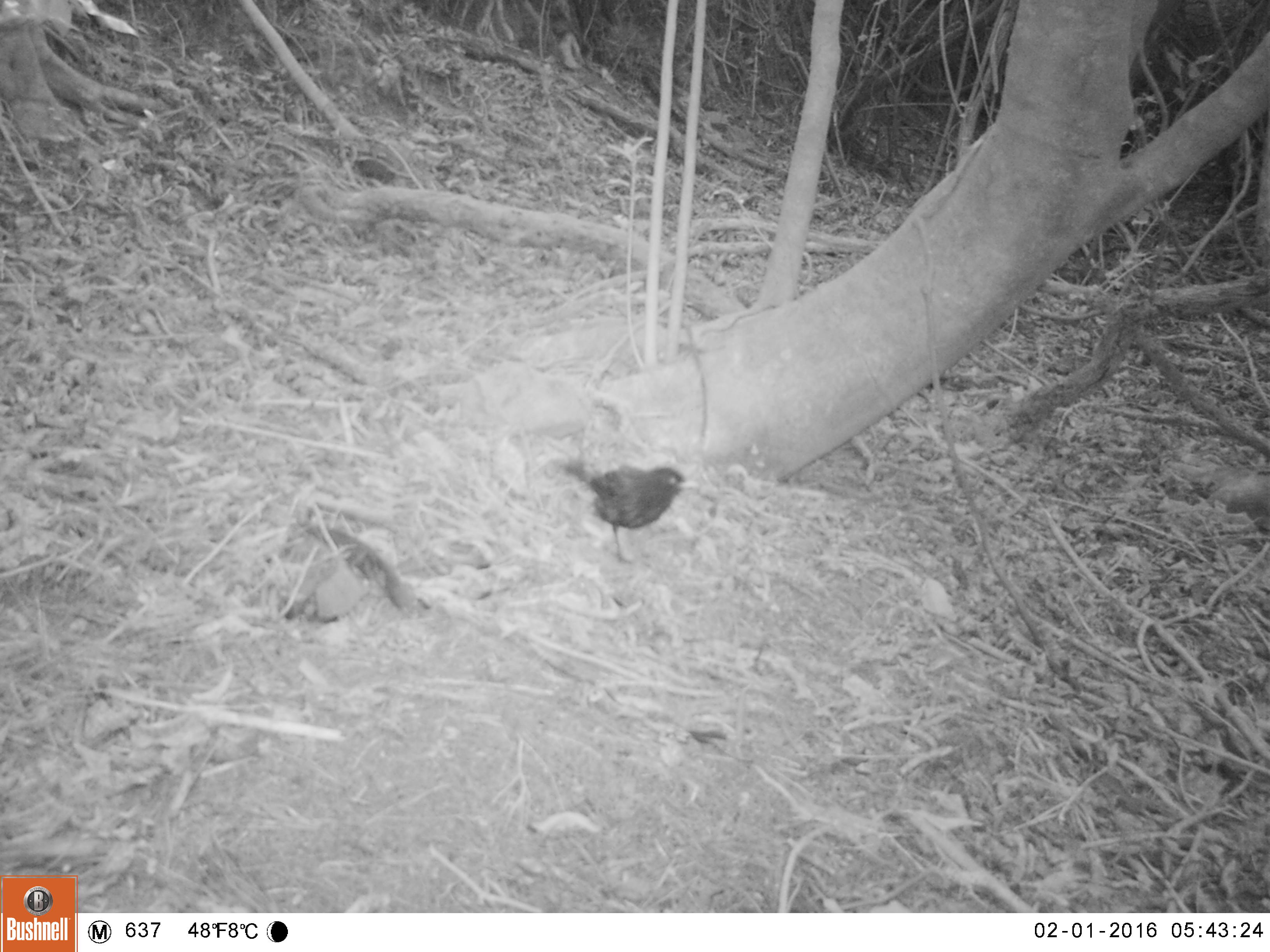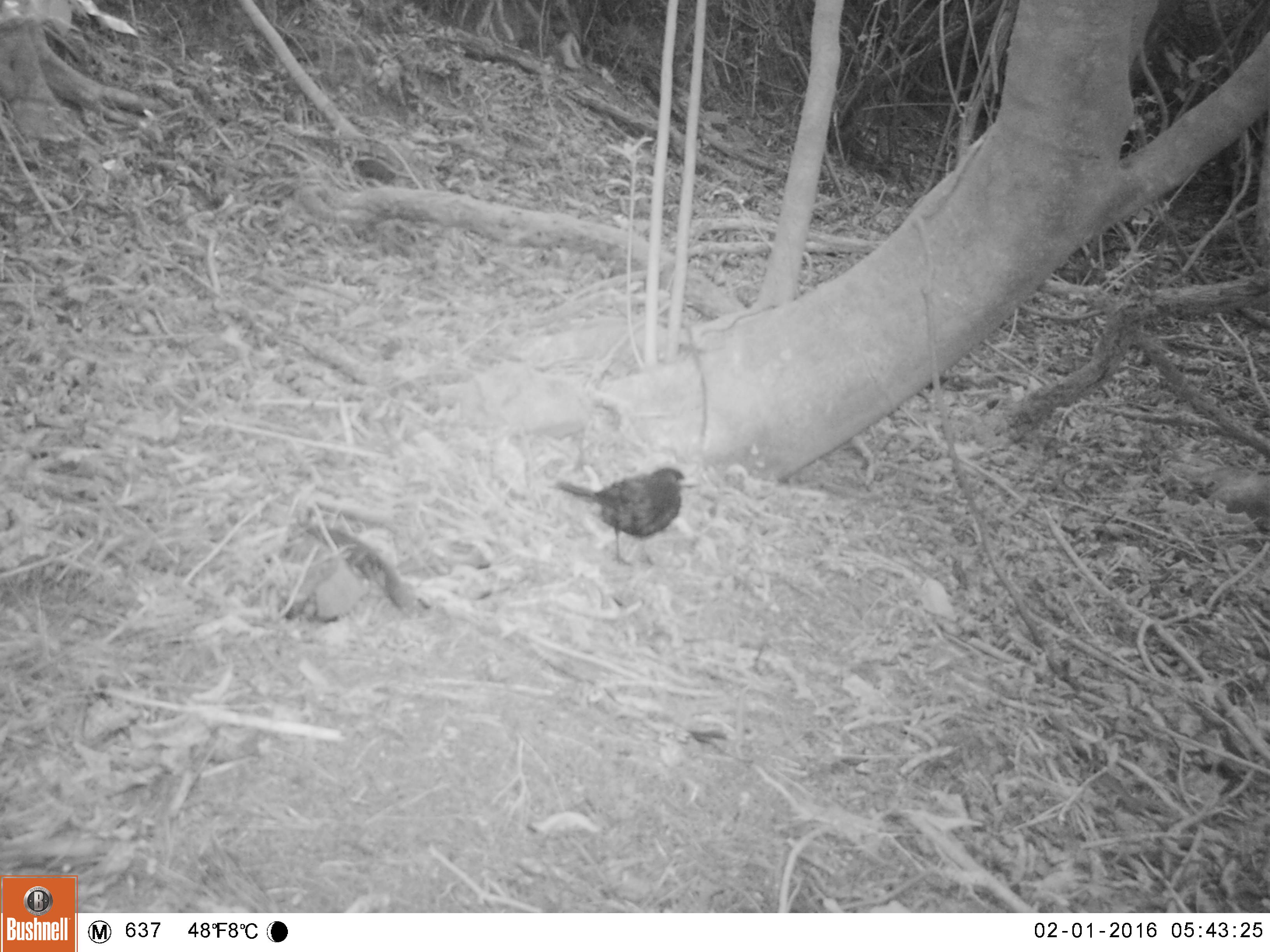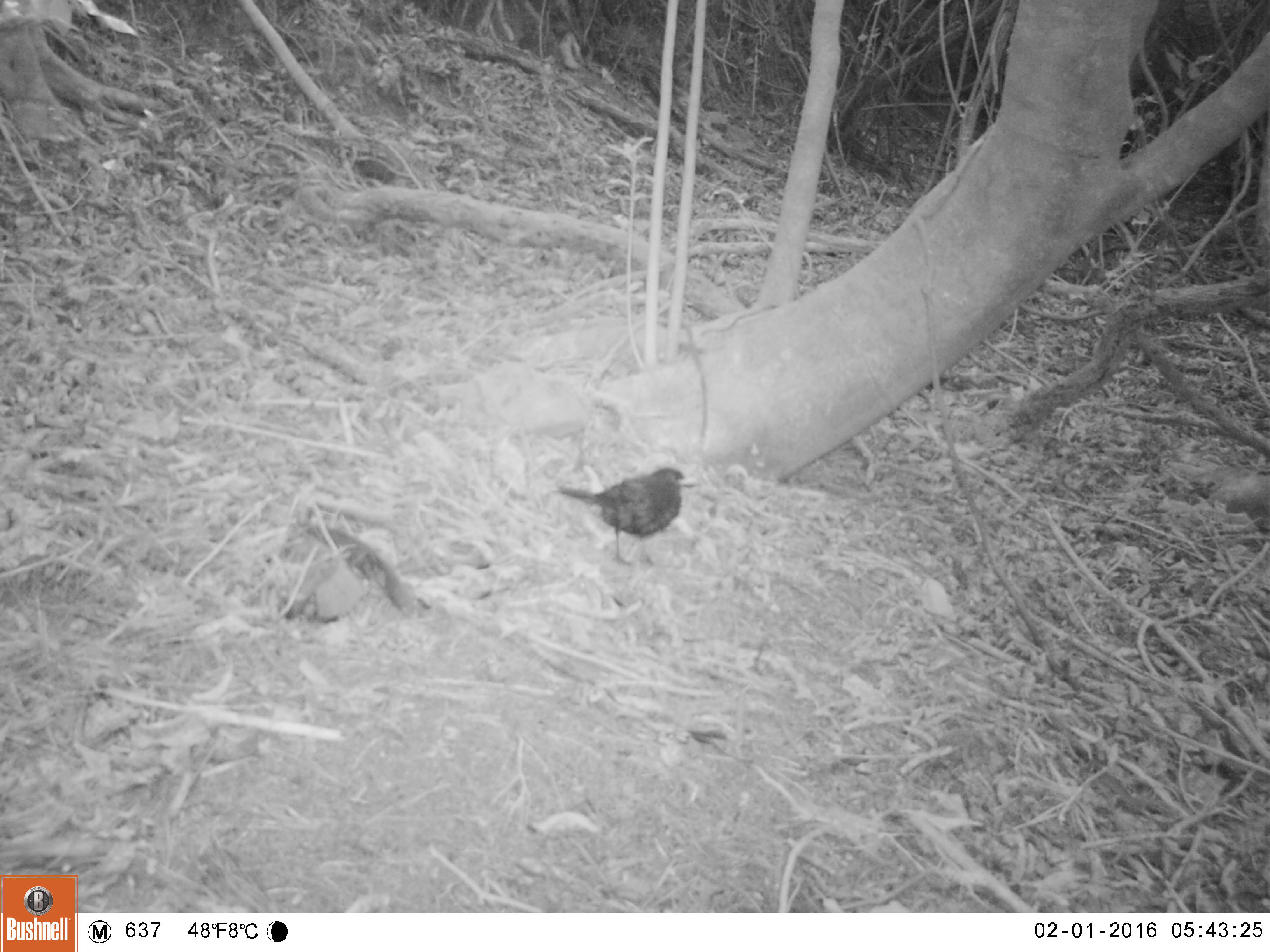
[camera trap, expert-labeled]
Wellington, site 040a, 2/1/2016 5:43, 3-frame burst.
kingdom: Animalia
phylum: Chordata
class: Aves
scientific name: Aves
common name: bird